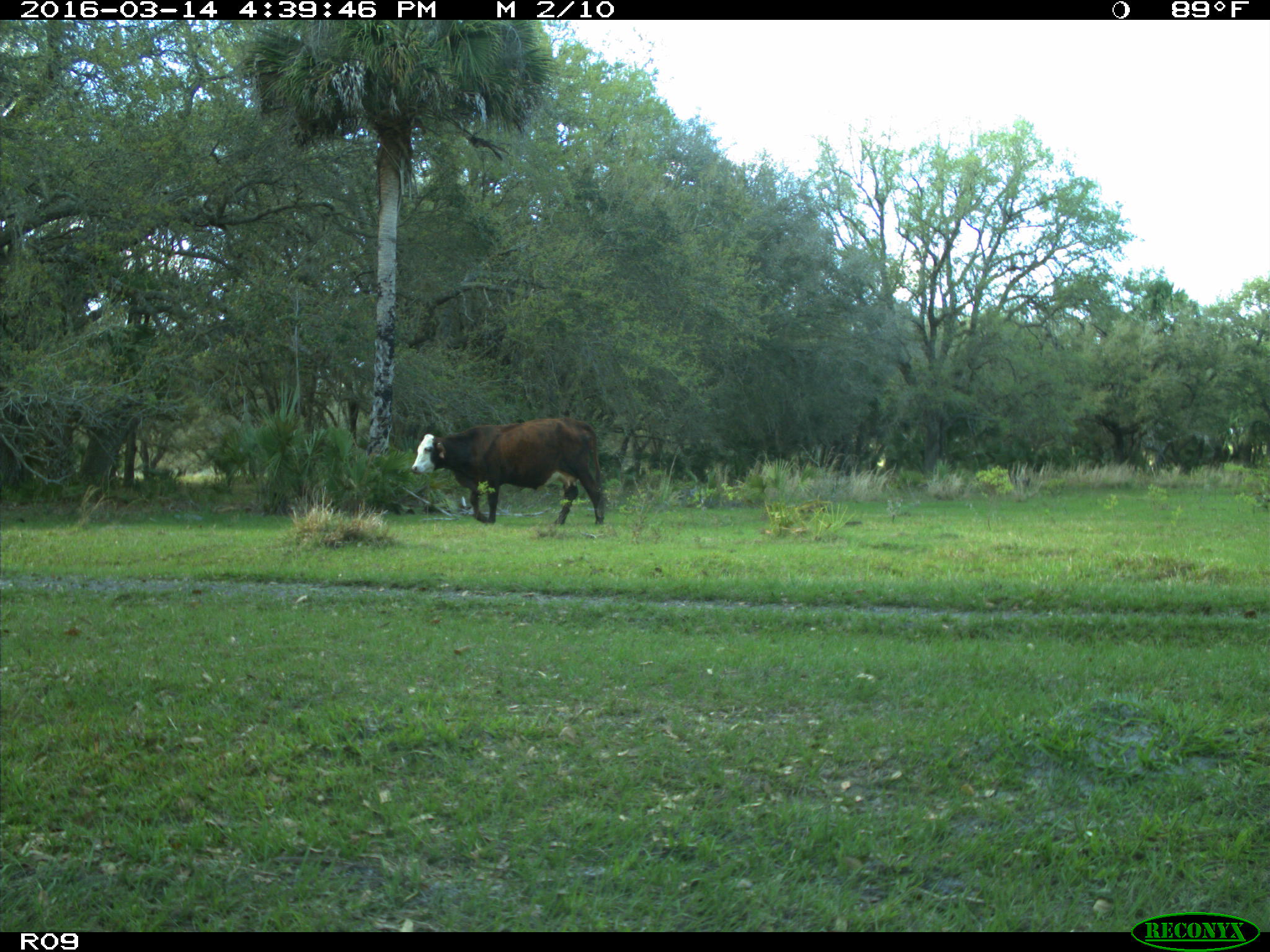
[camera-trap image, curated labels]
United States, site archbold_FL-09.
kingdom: Animalia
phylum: Chordata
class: Mammalia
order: Artiodactyla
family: Bovidae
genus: Bos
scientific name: Bos taurus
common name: domestic cow